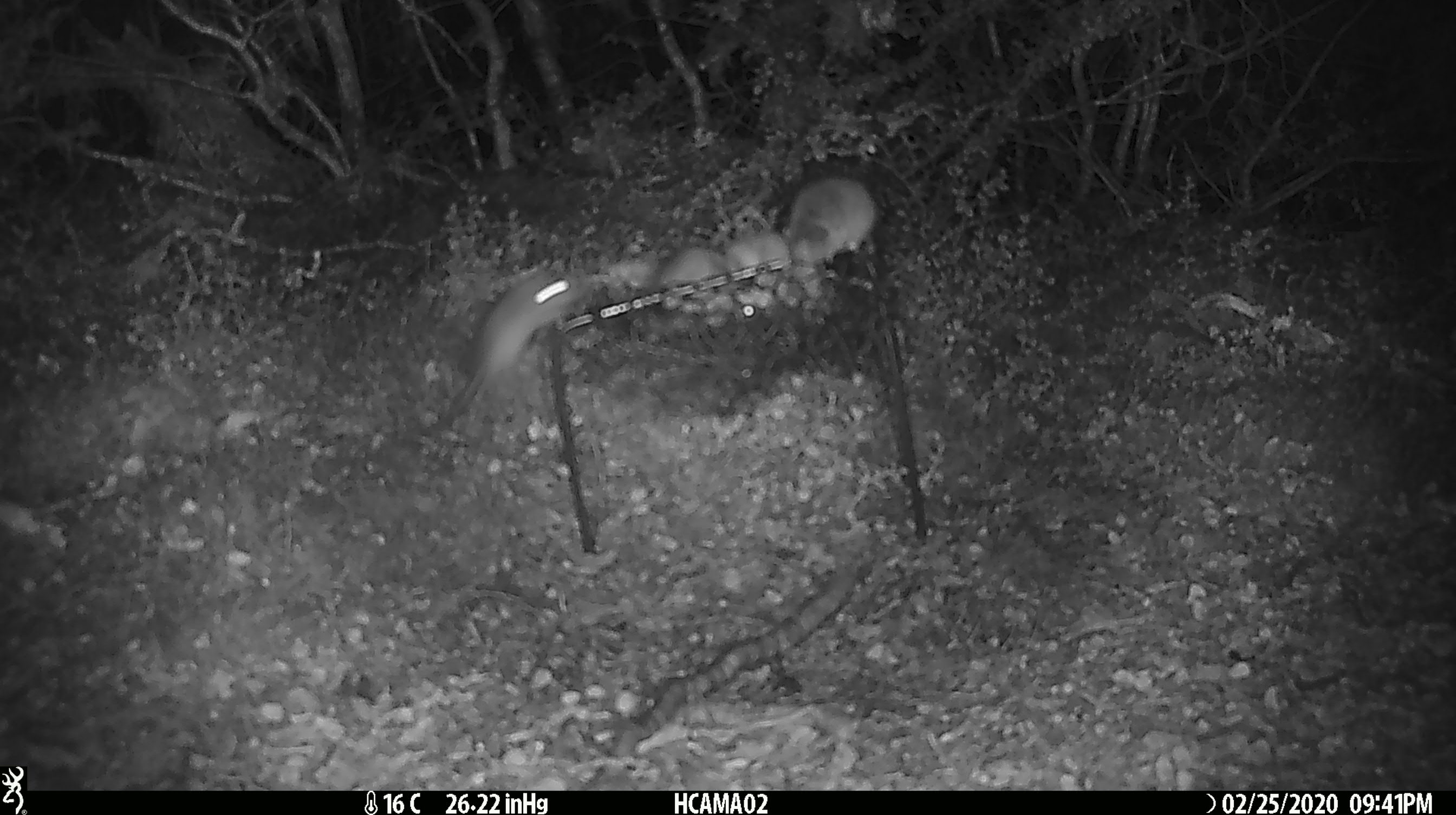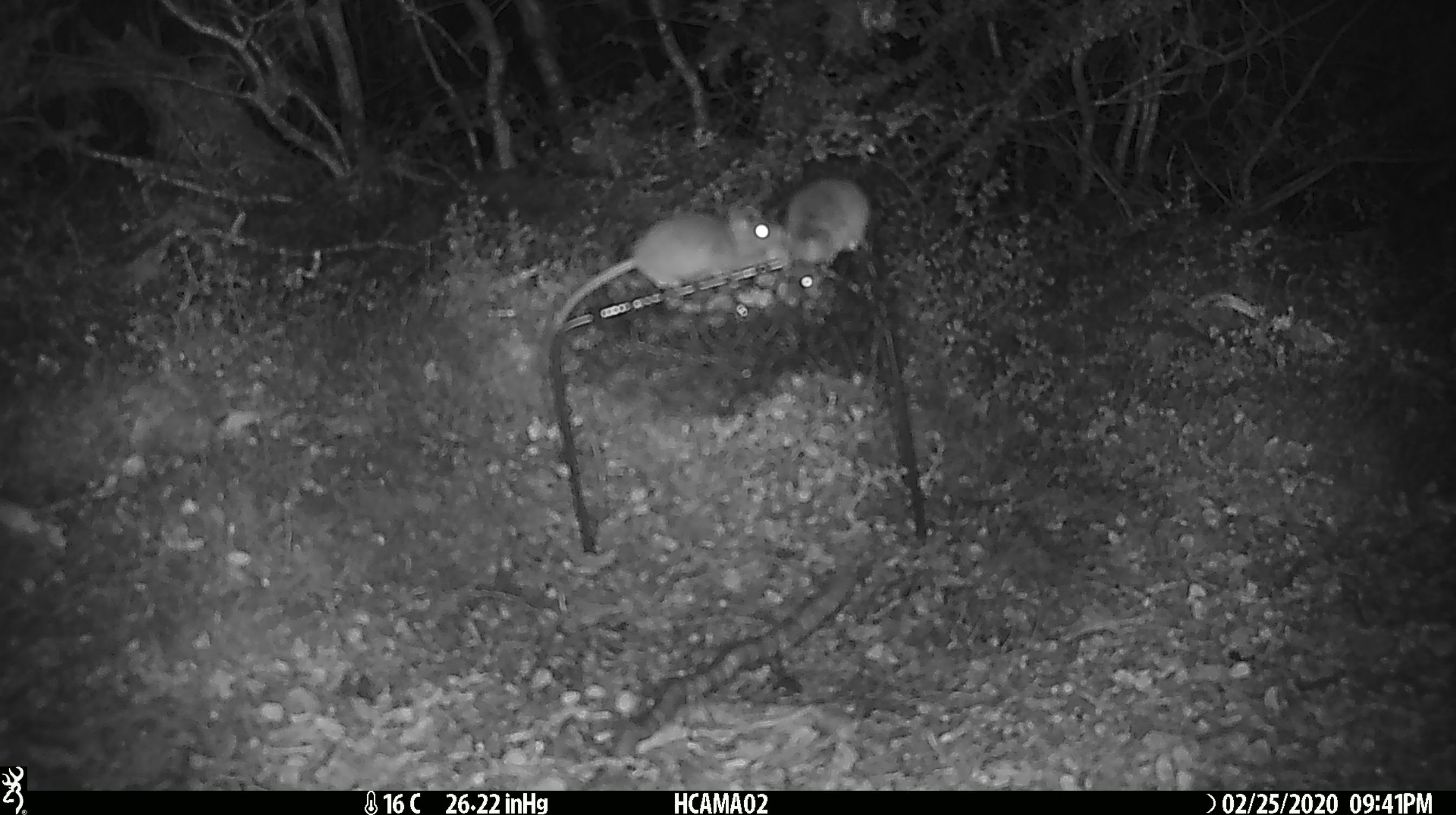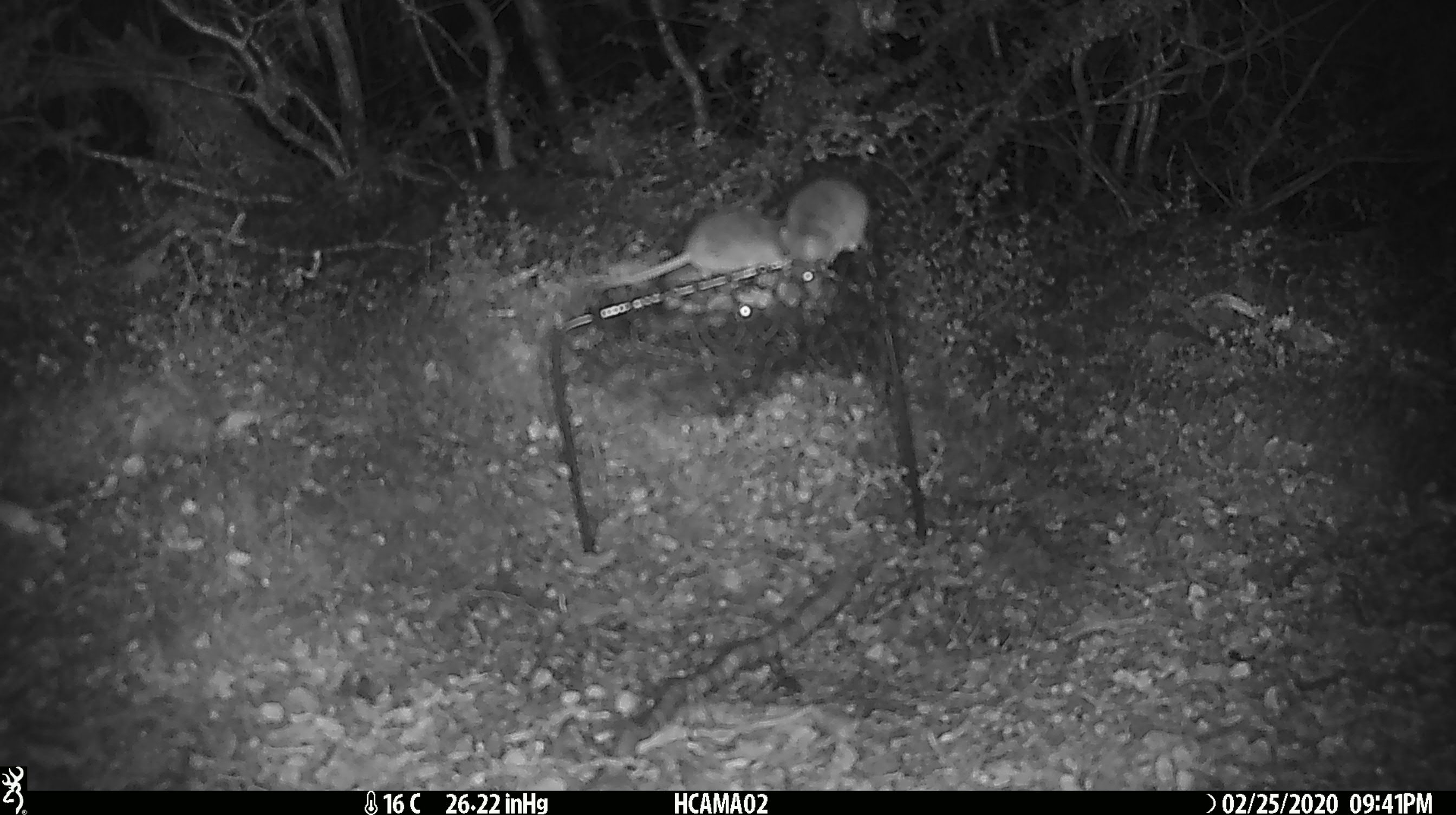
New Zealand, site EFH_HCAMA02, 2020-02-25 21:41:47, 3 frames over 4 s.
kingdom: Animalia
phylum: Chordata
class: Mammalia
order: Rodentia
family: Muridae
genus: Mus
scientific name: Mus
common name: mouse